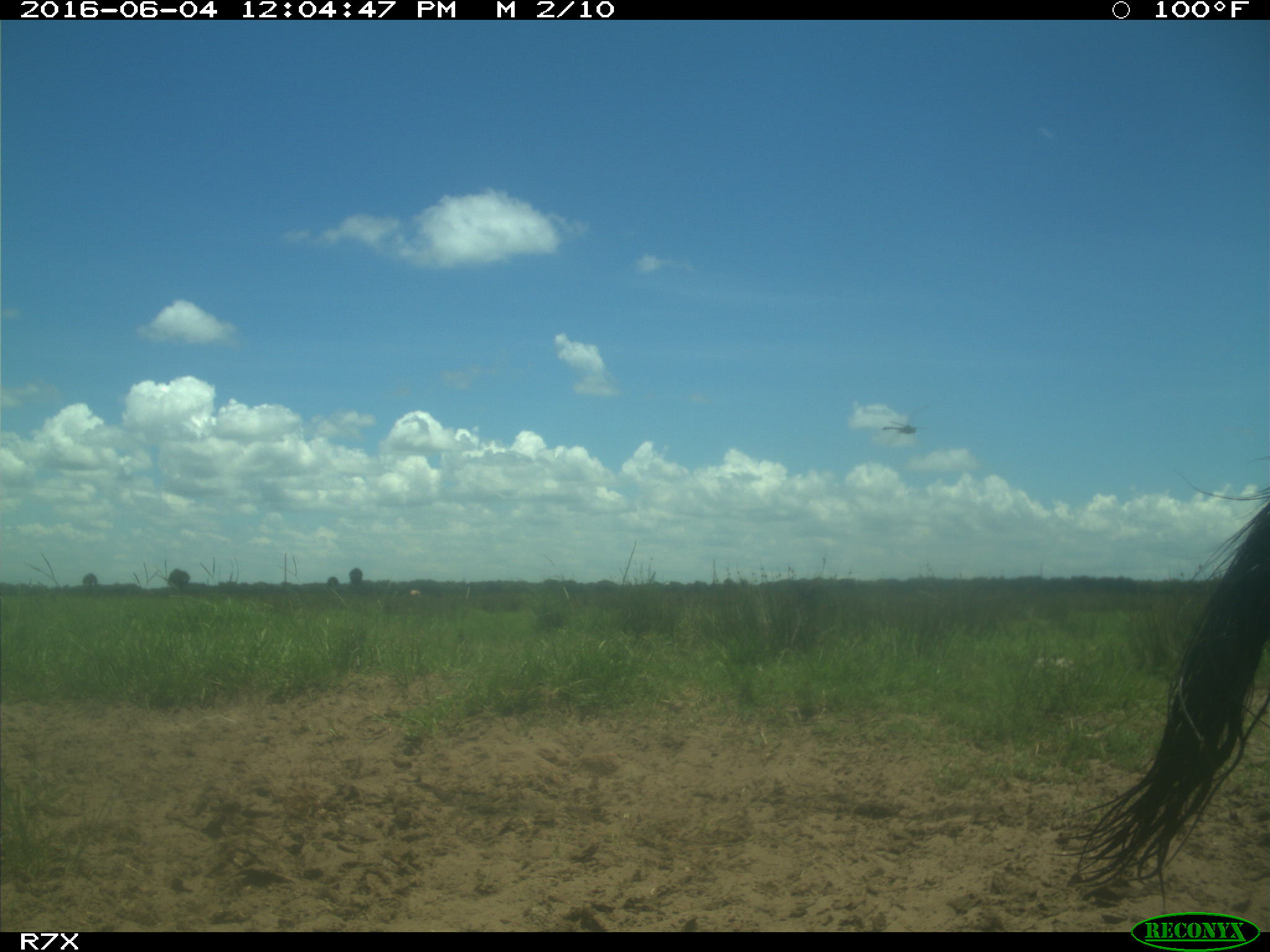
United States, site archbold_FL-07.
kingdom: Animalia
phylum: Chordata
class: Mammalia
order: Artiodactyla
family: Bovidae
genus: Bos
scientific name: Bos taurus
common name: domestic cow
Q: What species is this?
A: Bos taurus (domestic cow).